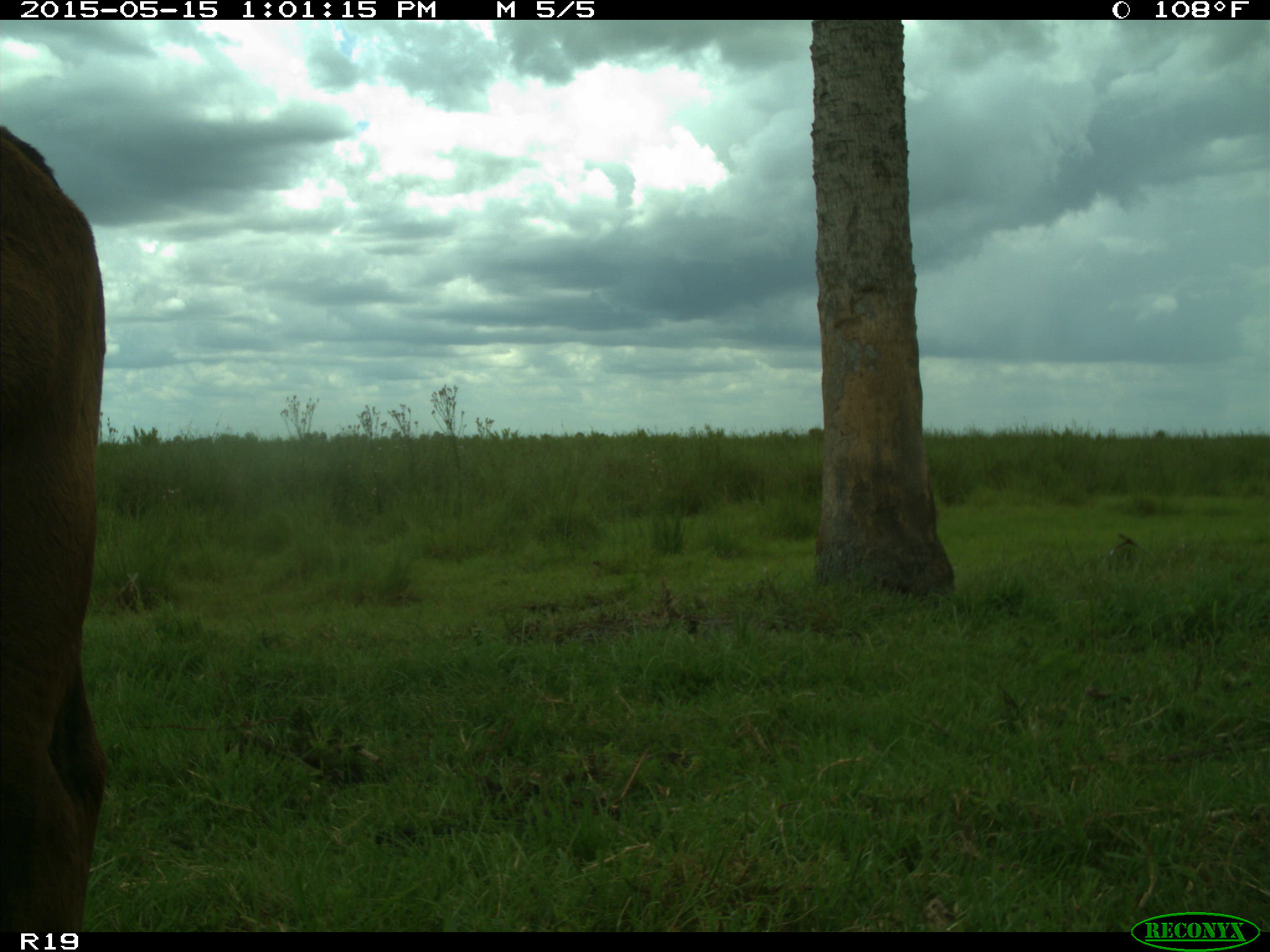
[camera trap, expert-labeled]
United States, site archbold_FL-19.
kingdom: Animalia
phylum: Chordata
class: Mammalia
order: Artiodactyla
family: Bovidae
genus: Bos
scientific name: Bos taurus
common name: domestic cow